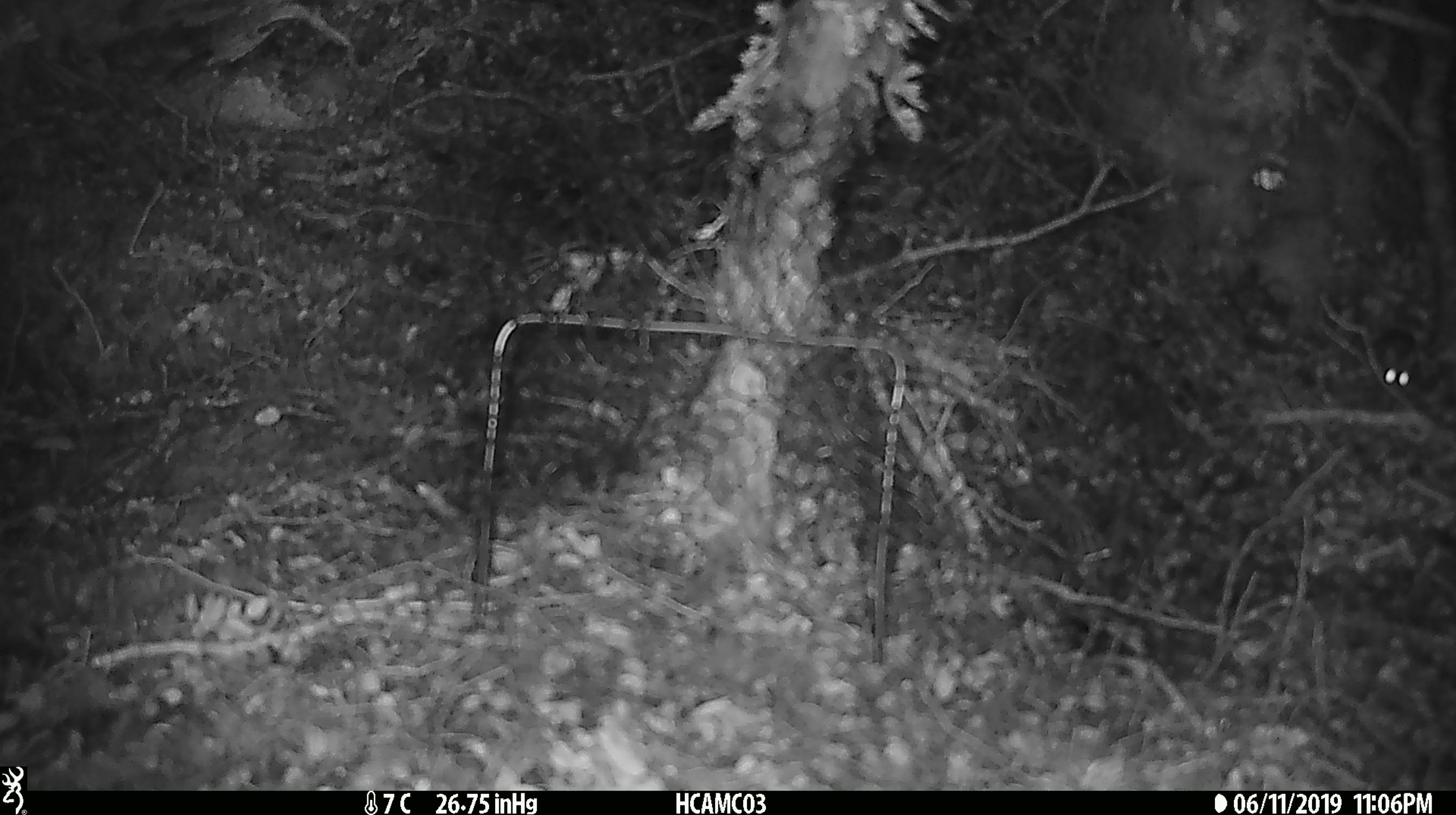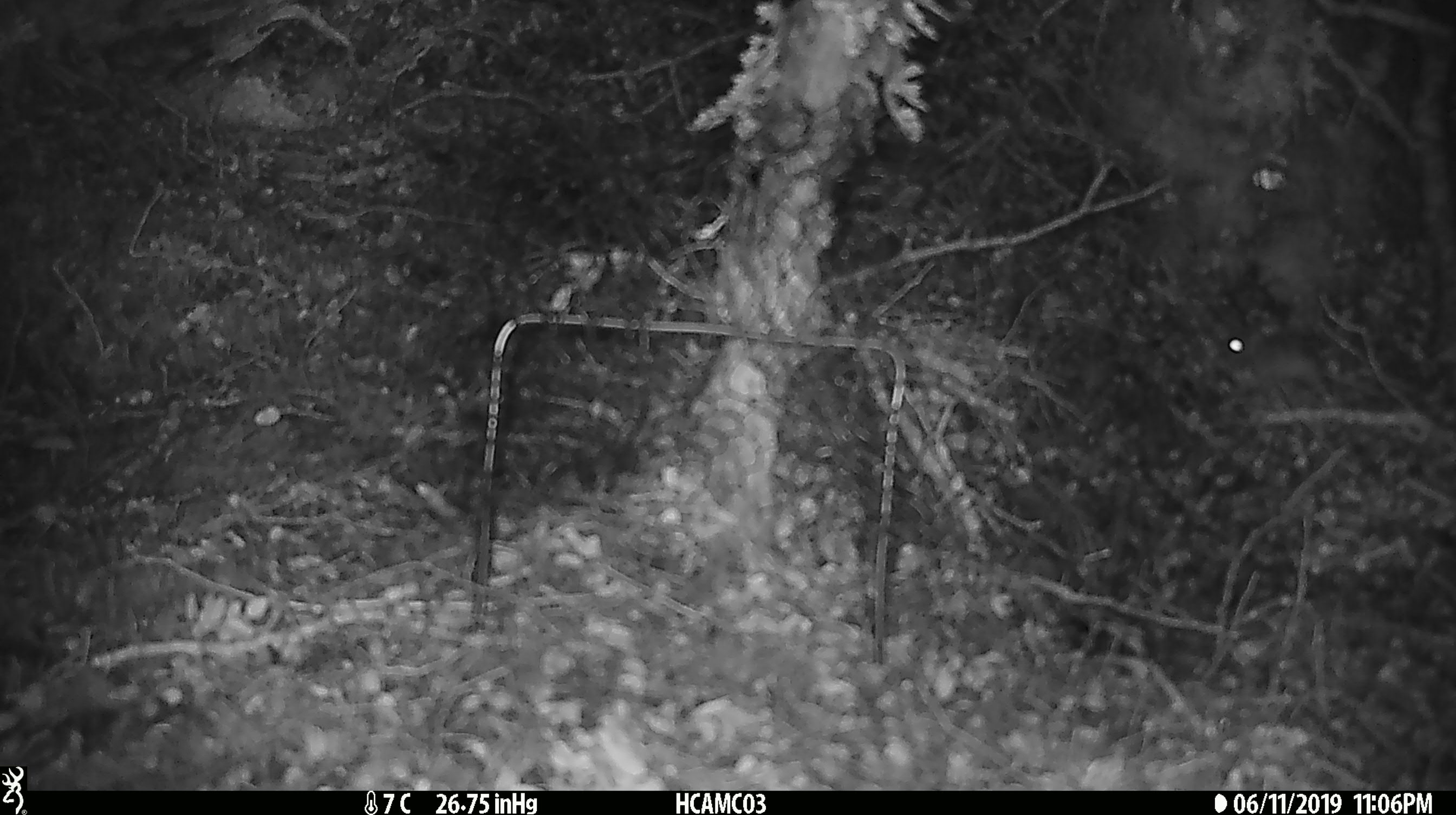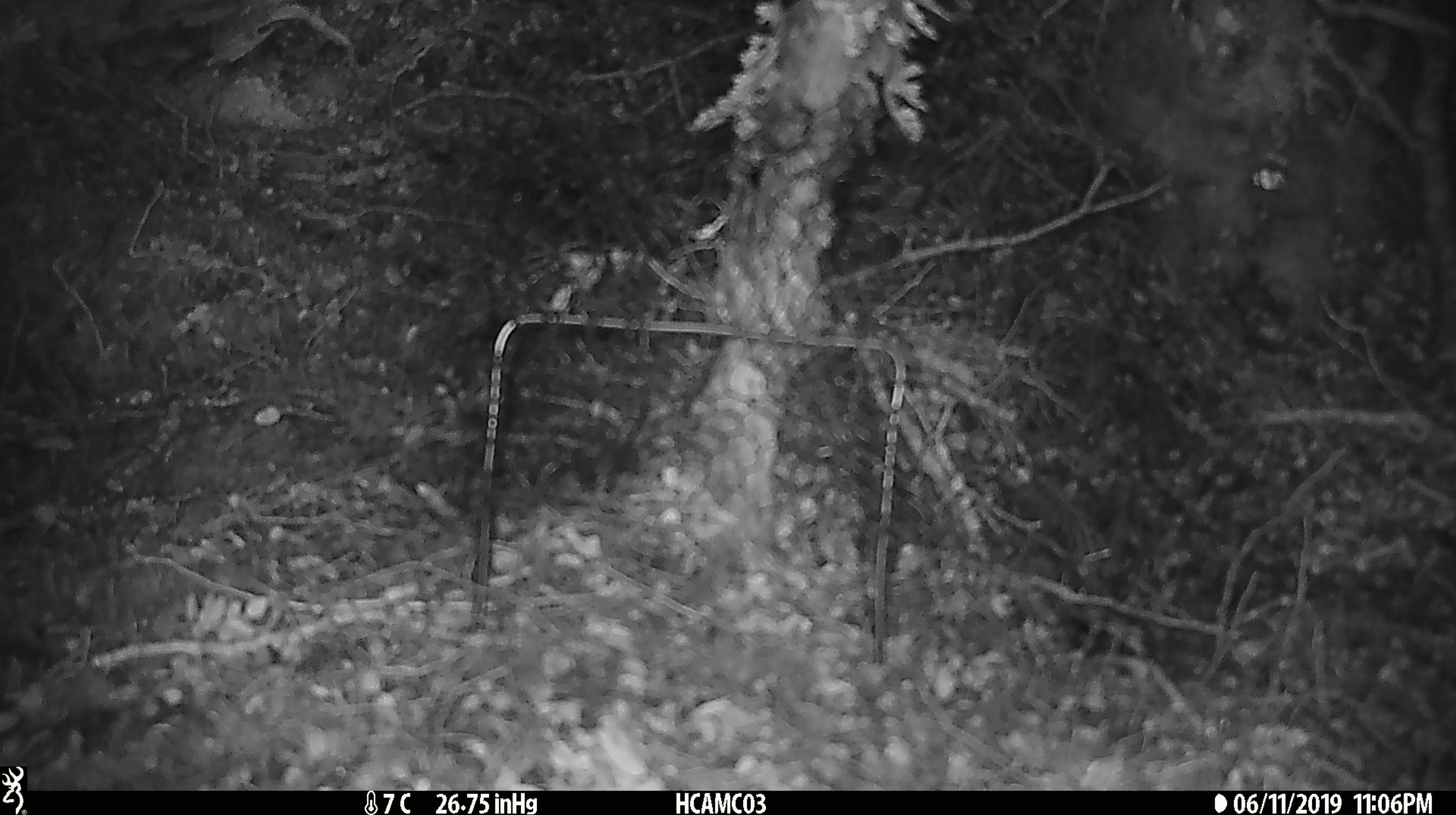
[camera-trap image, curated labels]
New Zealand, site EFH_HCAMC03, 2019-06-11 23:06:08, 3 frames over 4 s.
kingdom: Animalia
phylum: Chordata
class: Mammalia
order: Rodentia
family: Muridae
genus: Mus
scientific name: Mus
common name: mouse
Mouse (Mus).